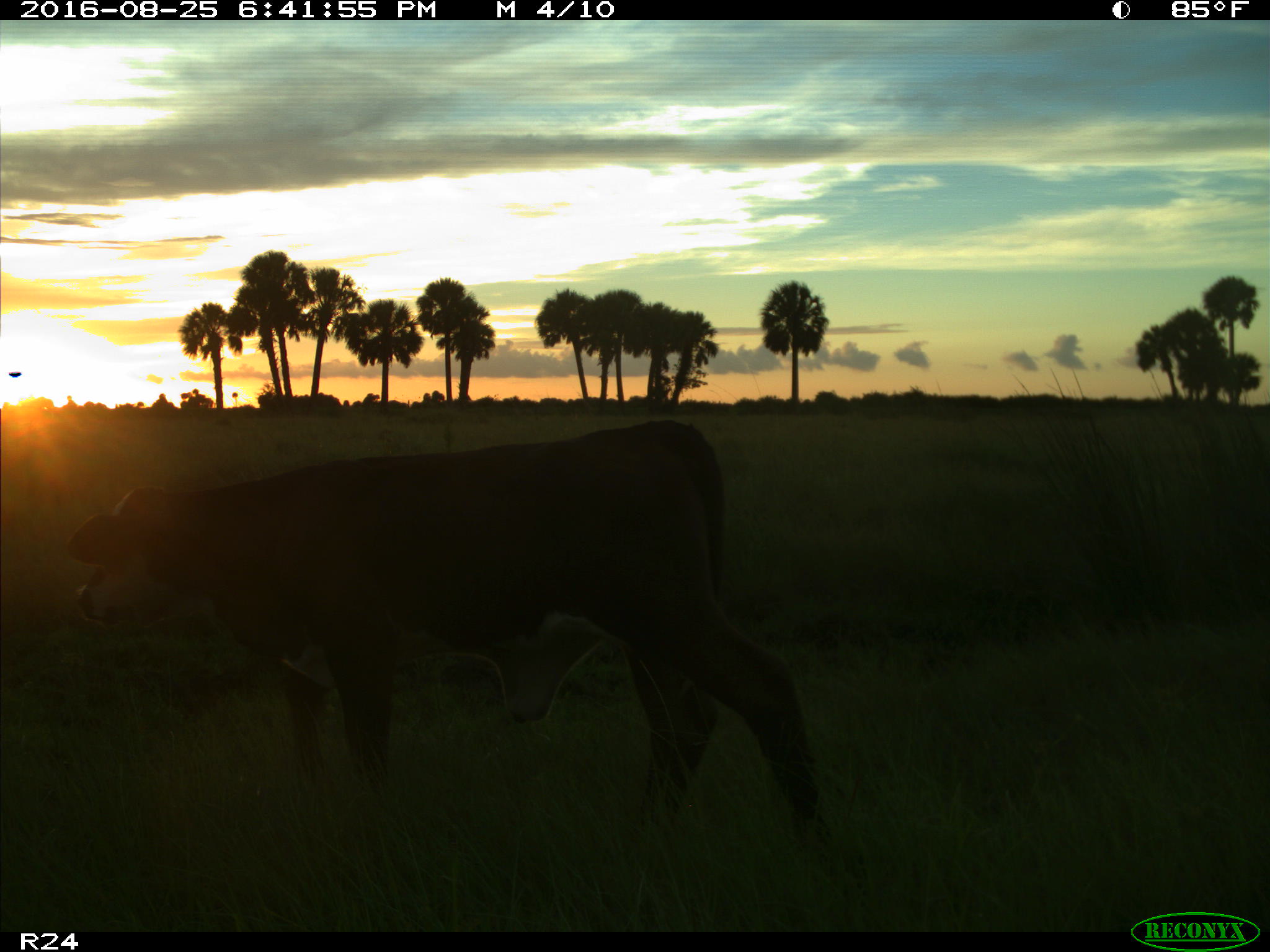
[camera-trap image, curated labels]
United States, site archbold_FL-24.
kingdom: Animalia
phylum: Chordata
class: Mammalia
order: Artiodactyla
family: Bovidae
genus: Bos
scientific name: Bos taurus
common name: domestic cow